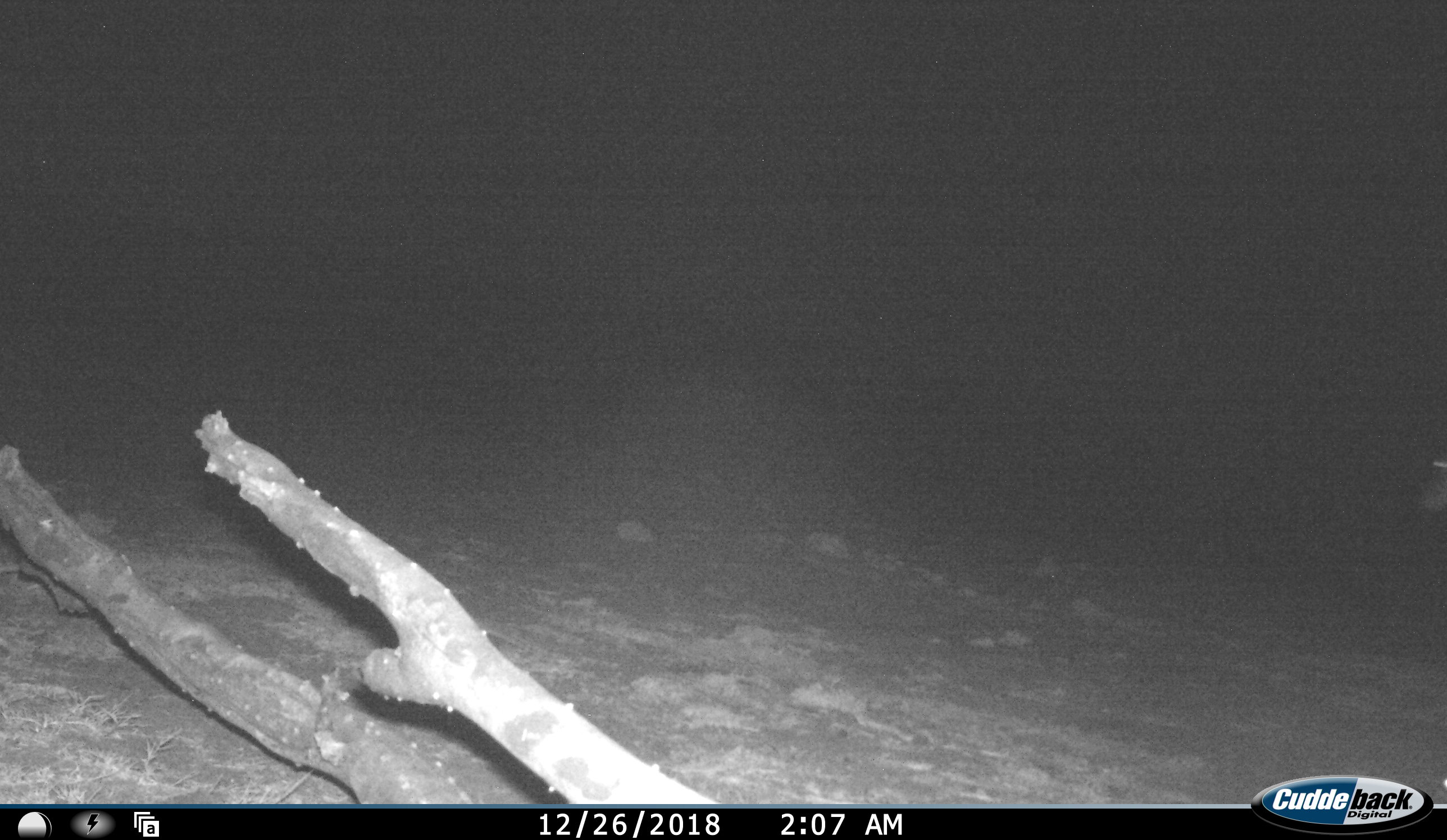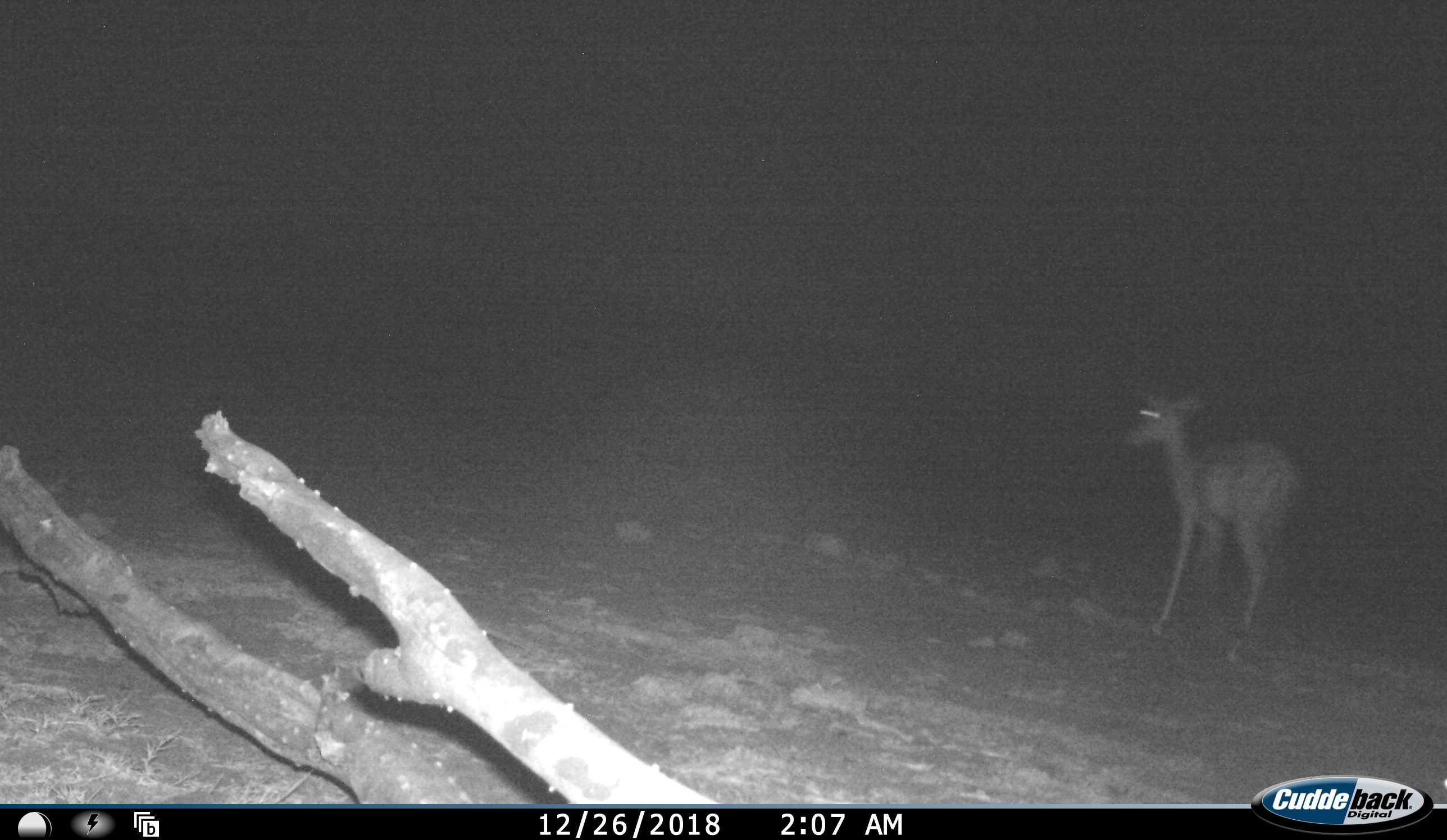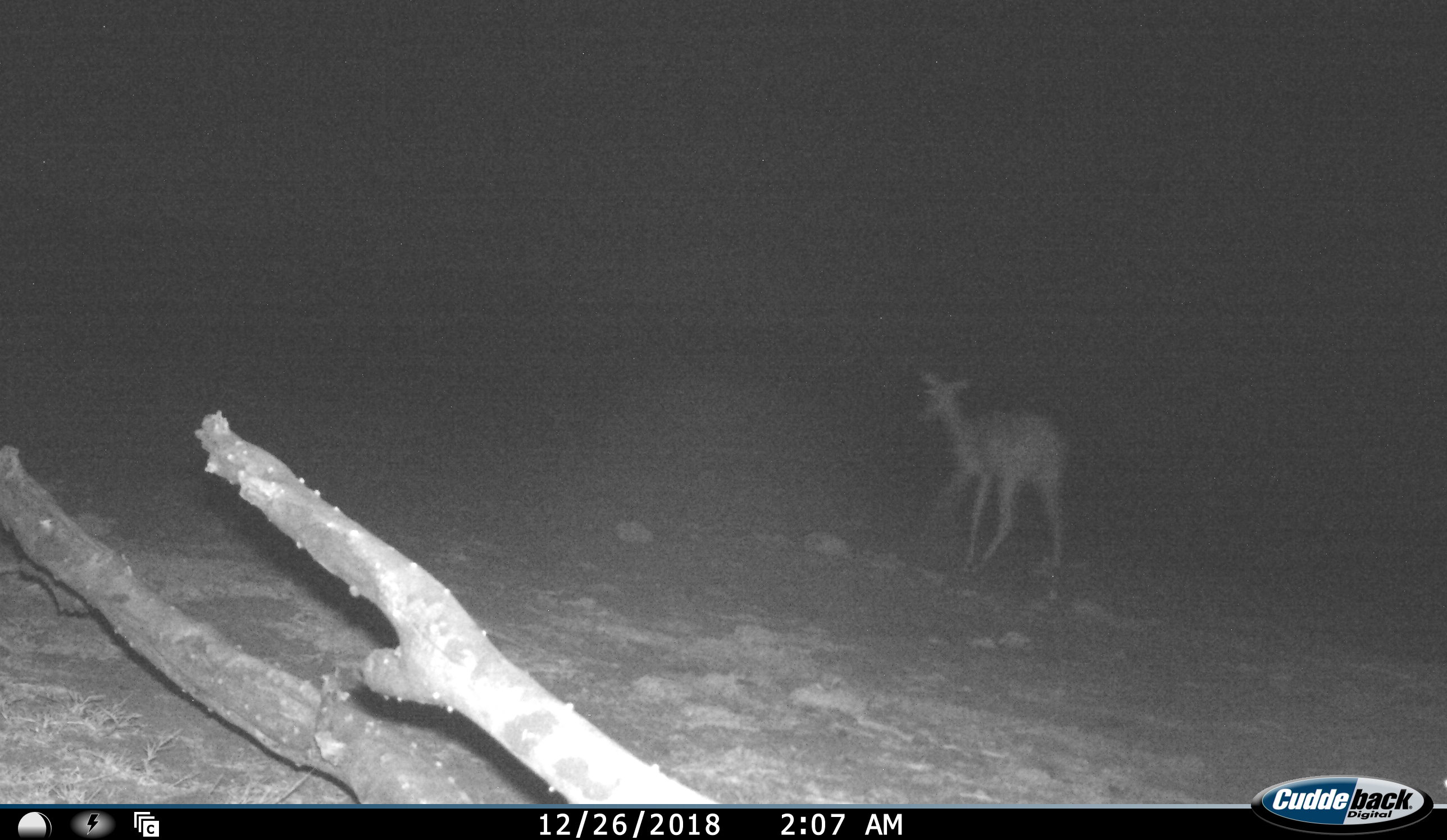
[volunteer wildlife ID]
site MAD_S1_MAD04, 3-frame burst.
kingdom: Animalia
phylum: Chordata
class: Mammalia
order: Artiodactyla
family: Bovidae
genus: Aepyceros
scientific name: Aepyceros melampus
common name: impala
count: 1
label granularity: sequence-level